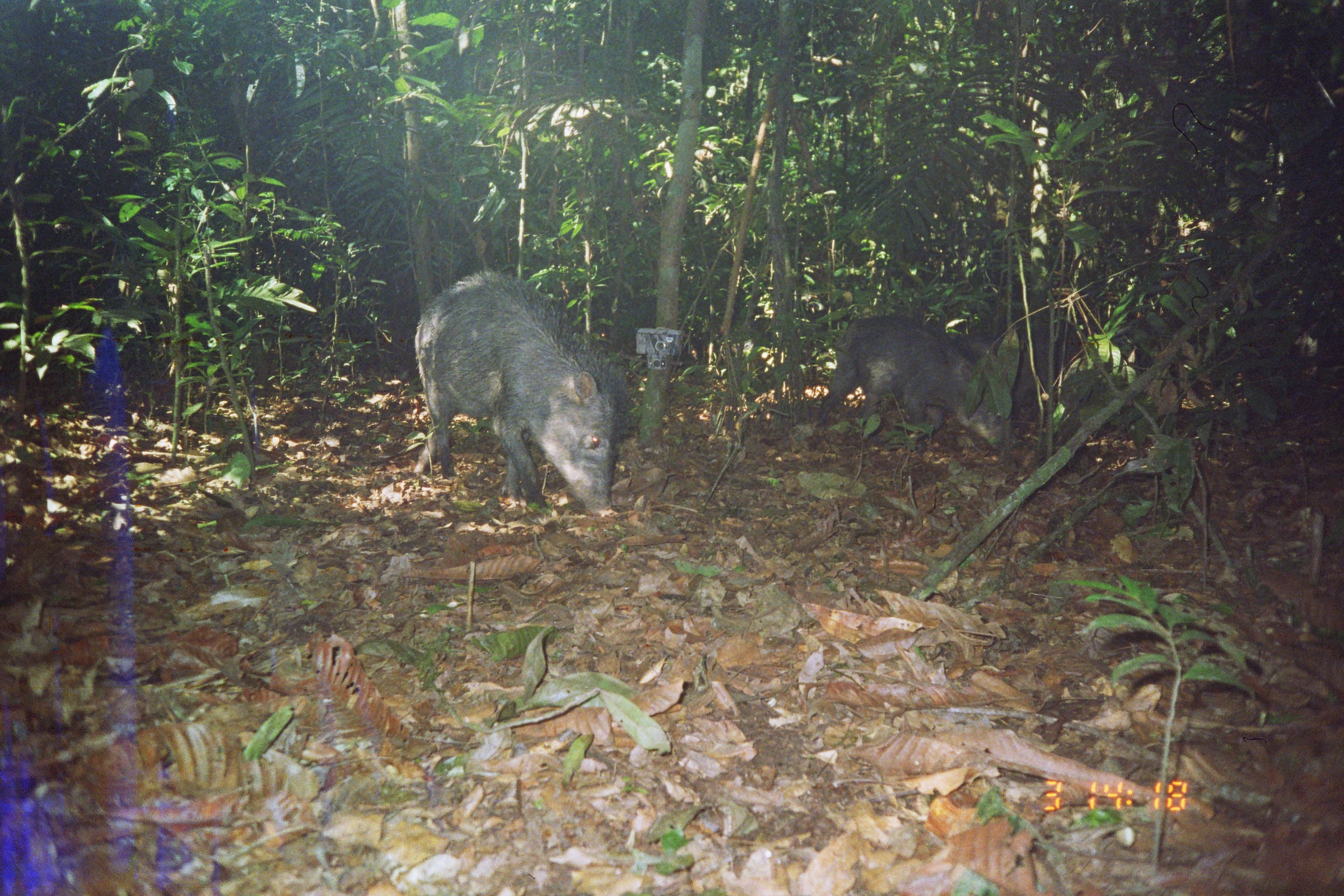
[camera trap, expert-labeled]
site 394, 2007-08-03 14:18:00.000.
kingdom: Animalia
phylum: Chordata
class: Mammalia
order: Artiodactyla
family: Tayassuidae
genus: Tayassu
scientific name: Tayassu pecari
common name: white-lipped peccary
Tayassu pecari (white-lipped peccary).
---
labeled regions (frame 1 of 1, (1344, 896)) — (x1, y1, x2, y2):
tayassu pecari: (410, 270, 637, 519); (816, 313, 1013, 453); (951, 313, 1075, 401); (579, 295, 681, 352)